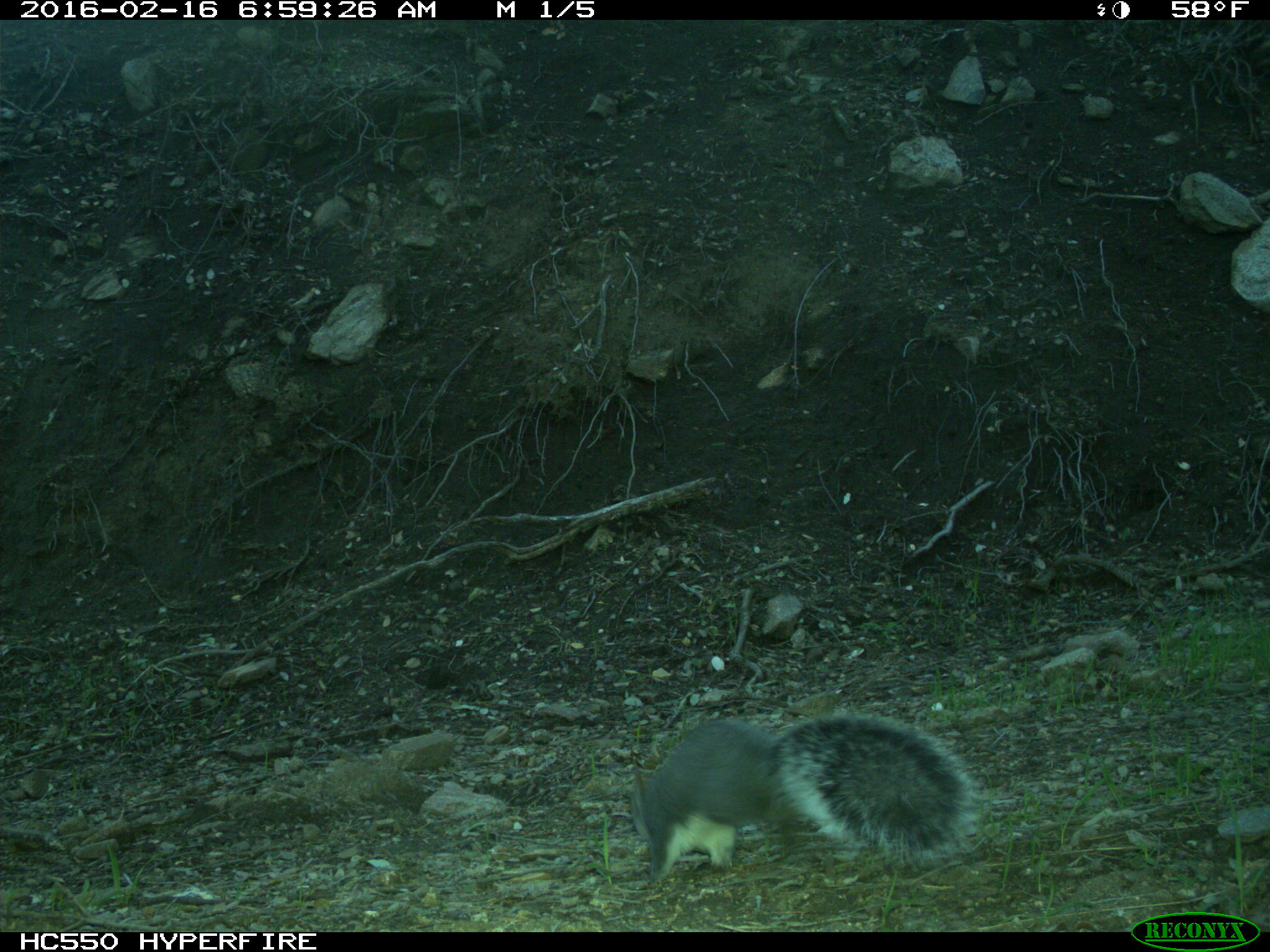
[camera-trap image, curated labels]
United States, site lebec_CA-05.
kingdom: Animalia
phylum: Chordata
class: Mammalia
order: Rodentia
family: Sciuridae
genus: Sciurus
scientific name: Sciurus carolinensis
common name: eastern gray squirrel